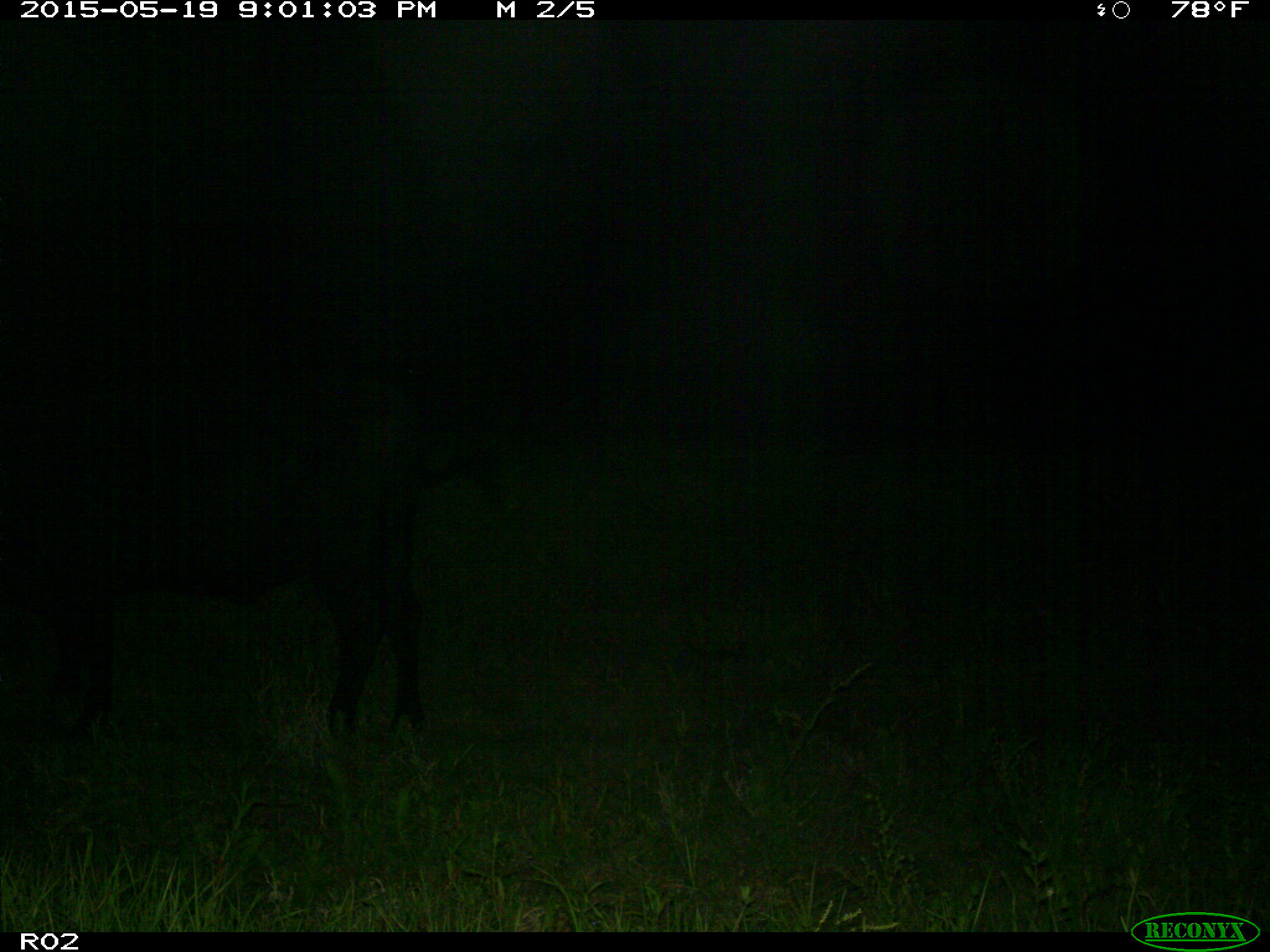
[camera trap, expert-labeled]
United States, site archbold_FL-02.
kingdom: Animalia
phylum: Chordata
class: Mammalia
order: Artiodactyla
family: Bovidae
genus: Bos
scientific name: Bos taurus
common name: domestic cow